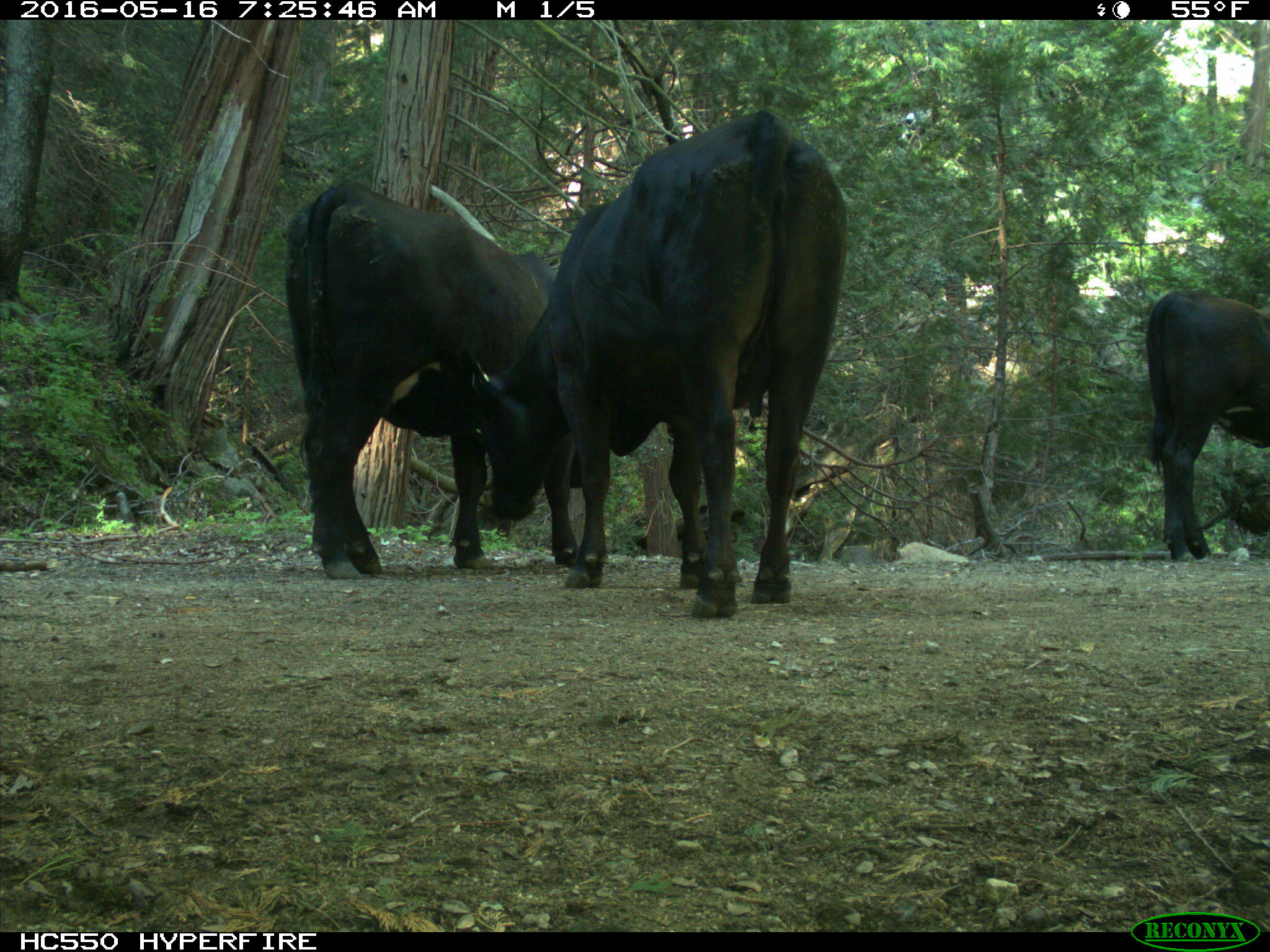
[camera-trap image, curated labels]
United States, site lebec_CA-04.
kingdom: Animalia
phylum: Chordata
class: Mammalia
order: Artiodactyla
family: Bovidae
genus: Bos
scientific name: Bos taurus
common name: domestic cow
Bos taurus (domestic cow).